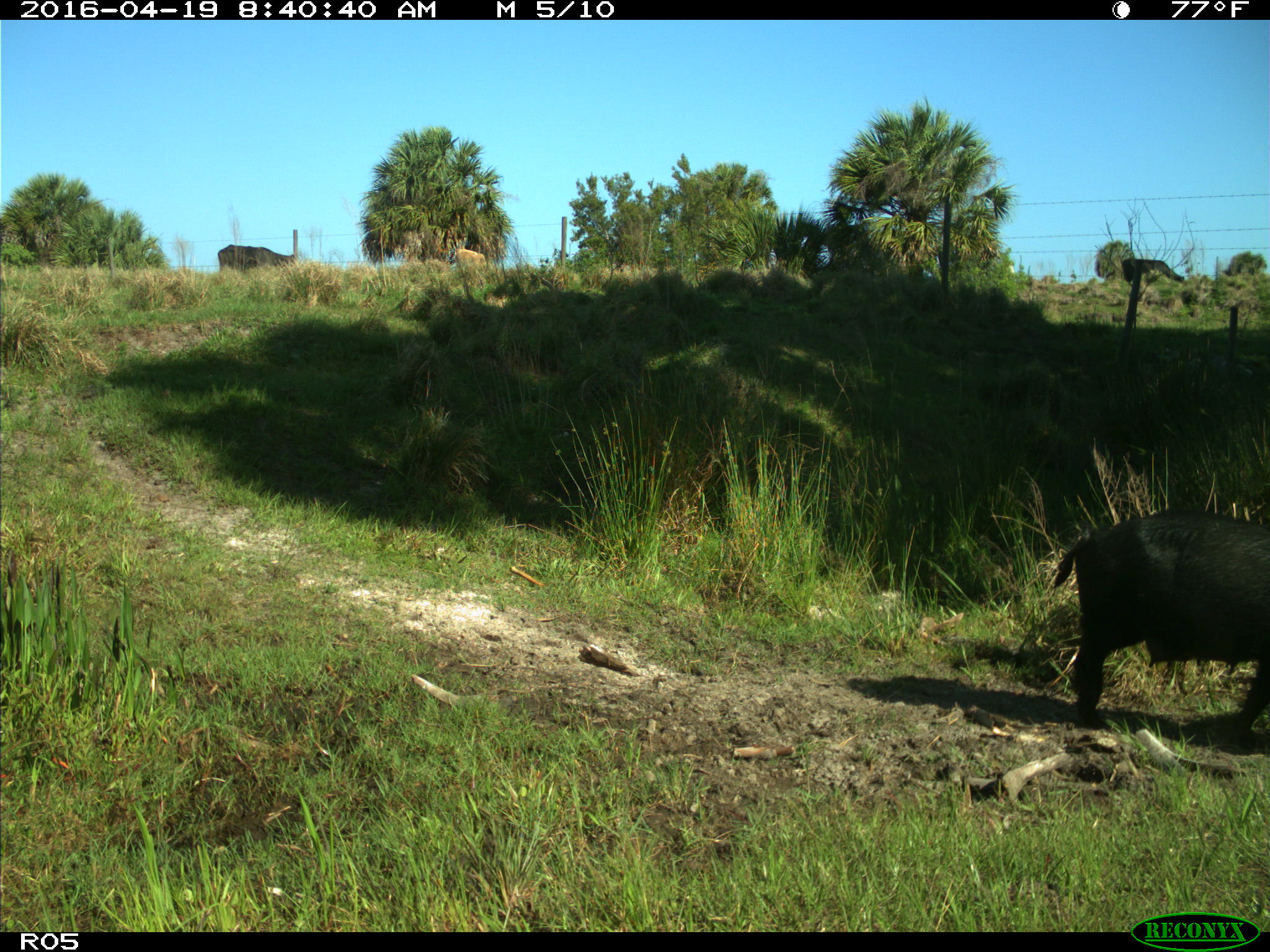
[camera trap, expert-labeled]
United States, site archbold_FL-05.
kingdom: Animalia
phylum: Chordata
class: Mammalia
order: Artiodactyla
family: Suidae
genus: Sus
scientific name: Sus scrofa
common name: wild boar